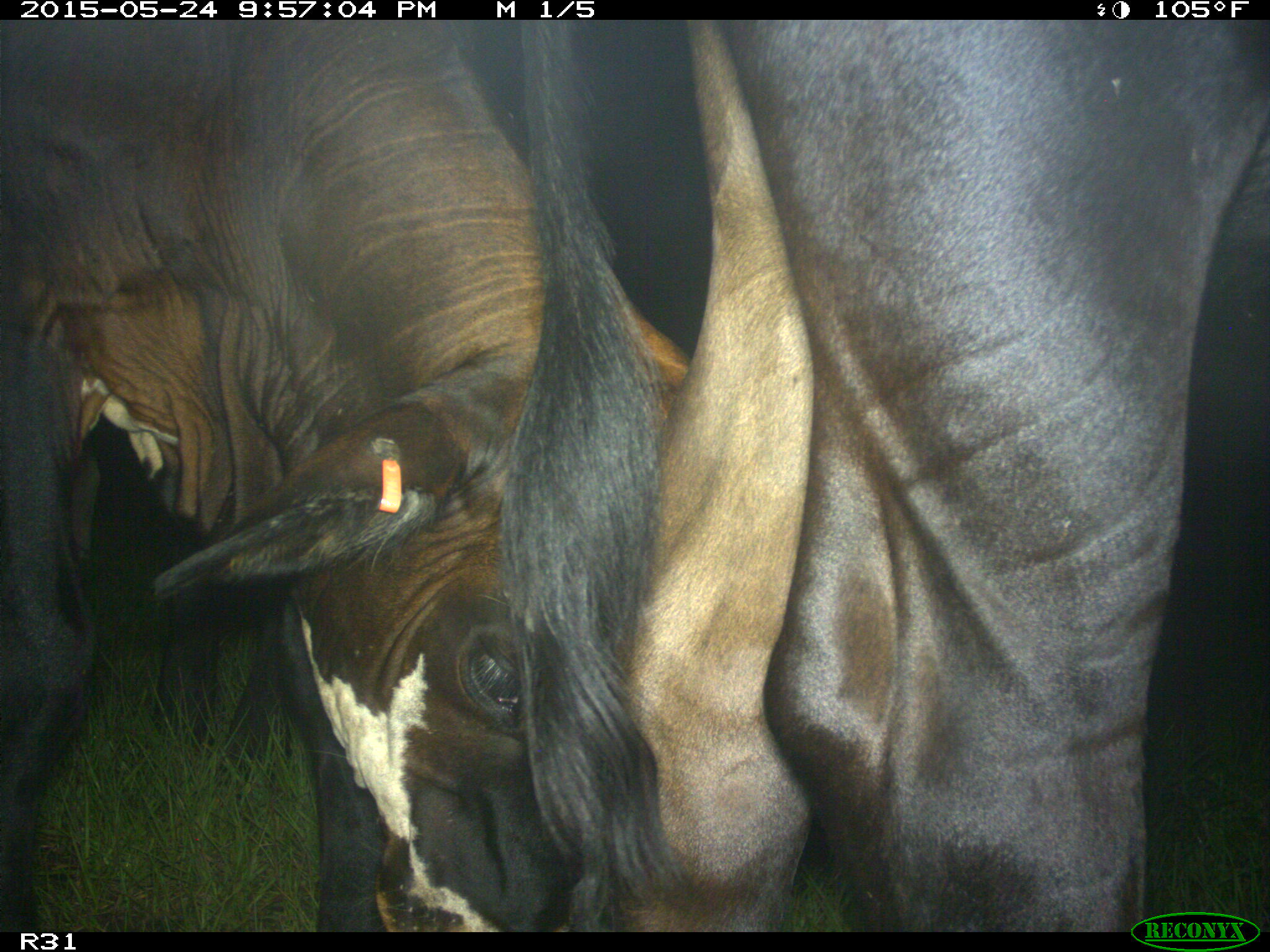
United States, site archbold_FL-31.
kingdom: Animalia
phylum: Chordata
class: Mammalia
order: Artiodactyla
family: Bovidae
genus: Bos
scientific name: Bos taurus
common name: domestic cow